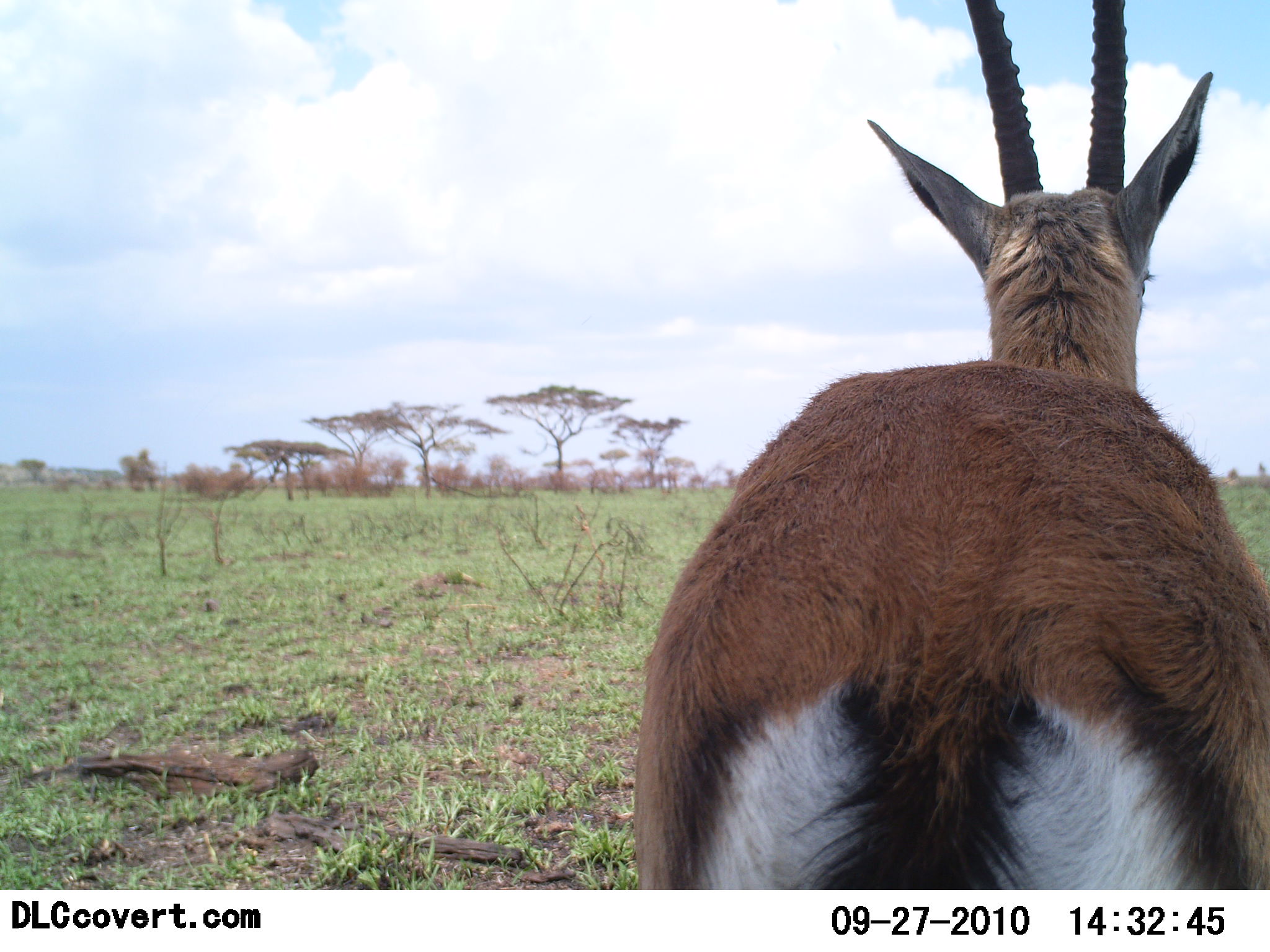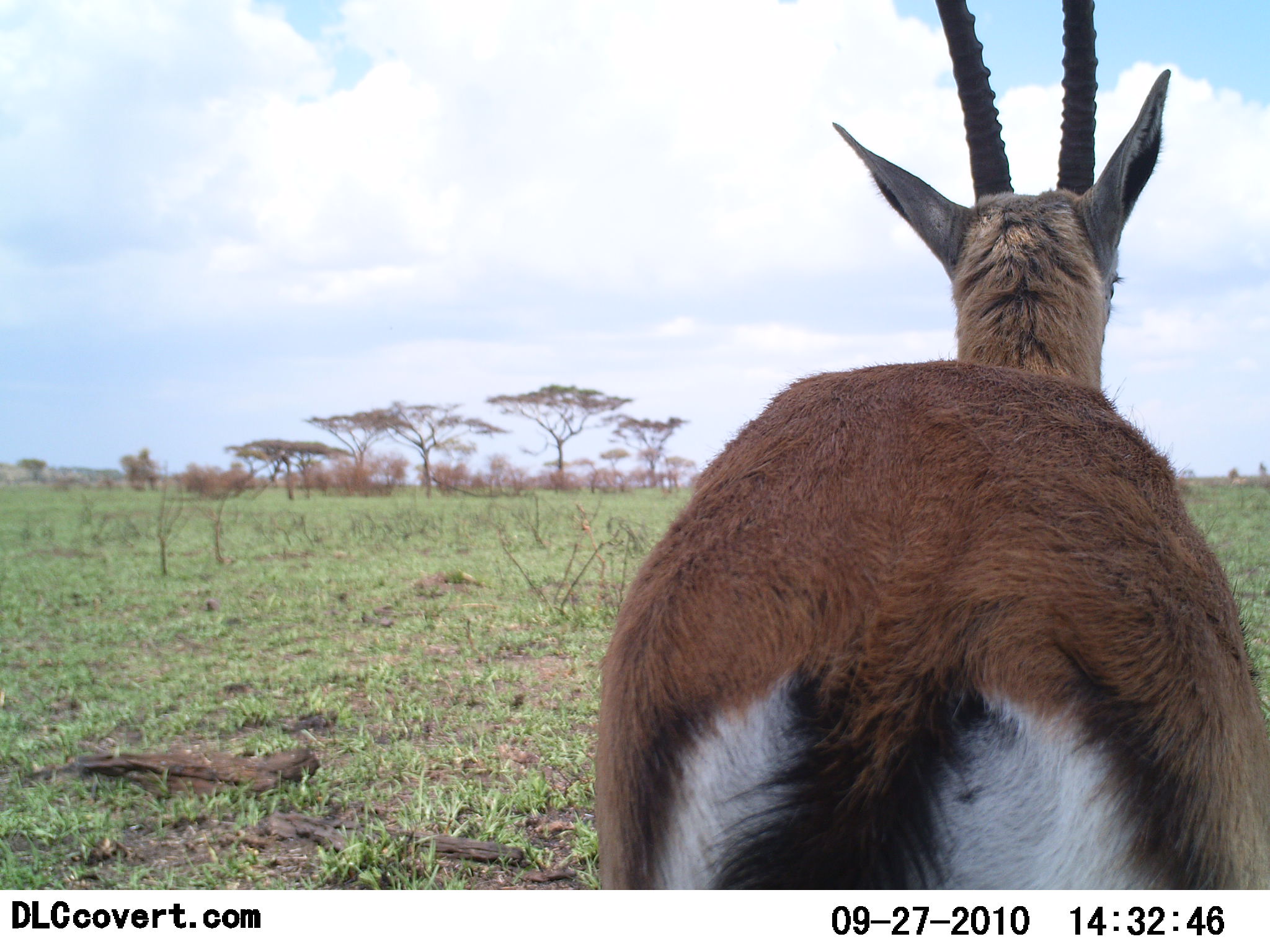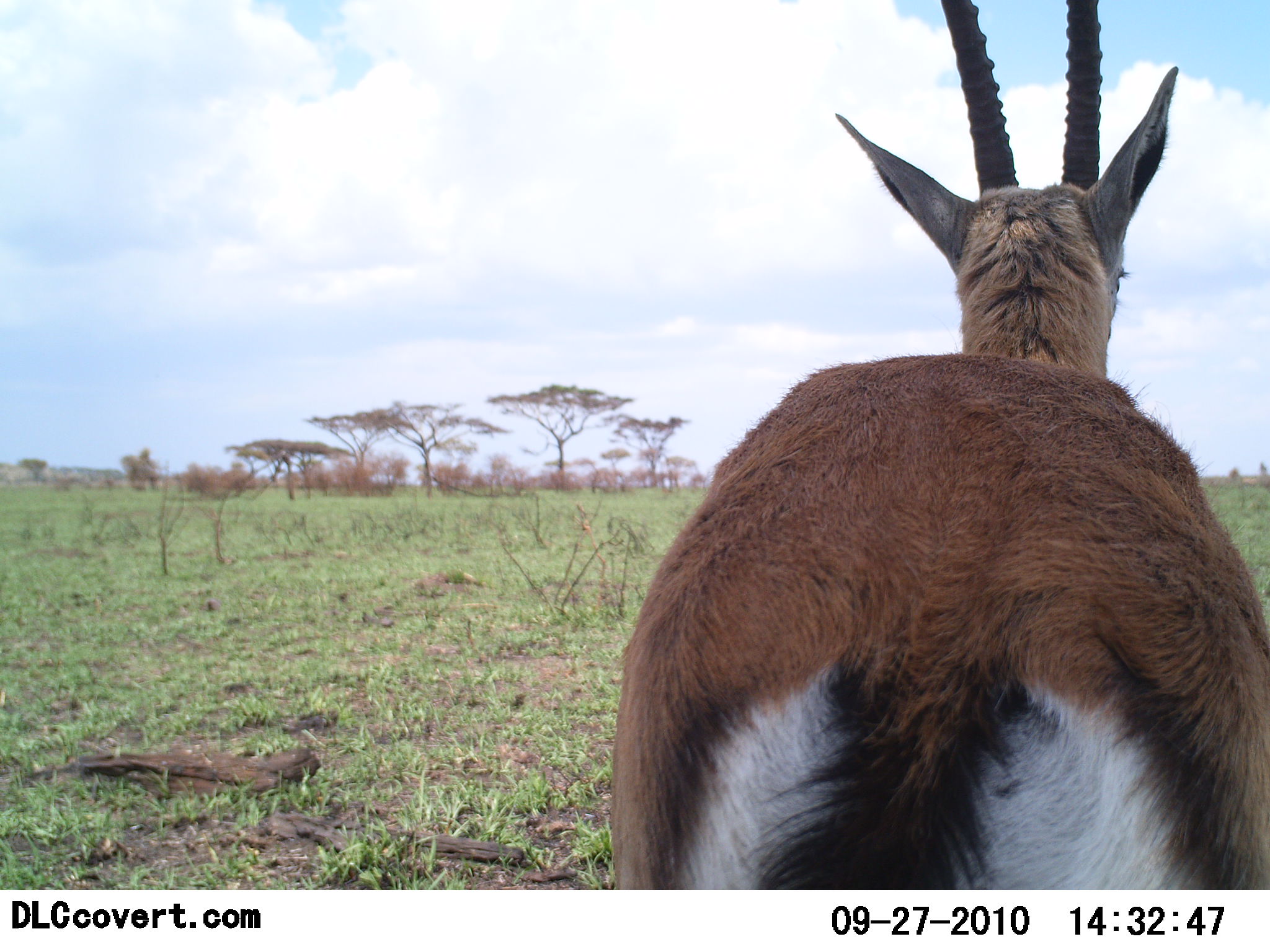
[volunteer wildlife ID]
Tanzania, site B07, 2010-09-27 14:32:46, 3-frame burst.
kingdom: Animalia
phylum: Chordata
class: Mammalia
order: Artiodactyla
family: Bovidae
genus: Eudorcas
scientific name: Eudorcas thomsonii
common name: thomson's gazelle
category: gazellethomsons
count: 1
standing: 100%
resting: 0%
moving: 0%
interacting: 0%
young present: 0%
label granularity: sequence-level